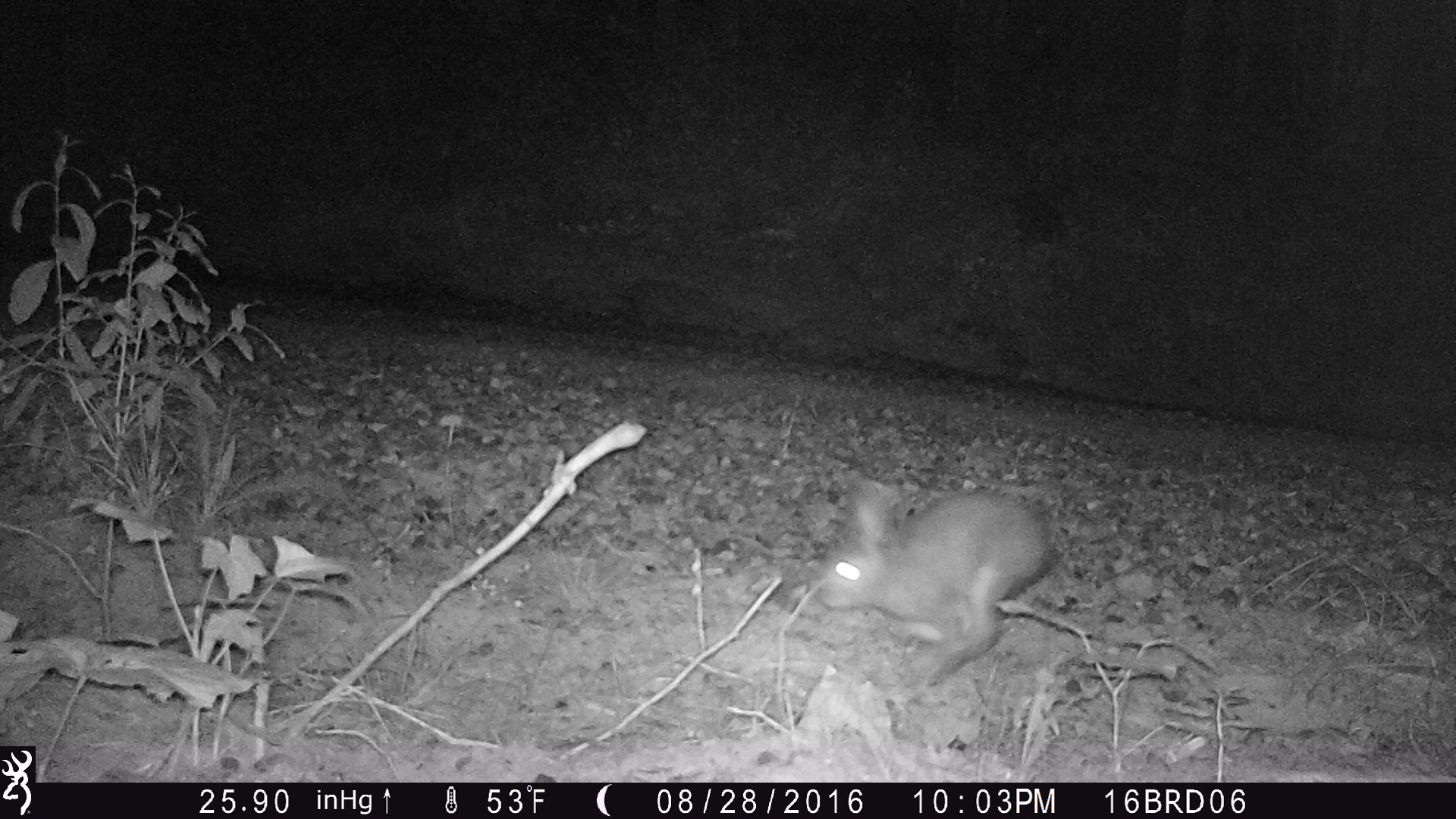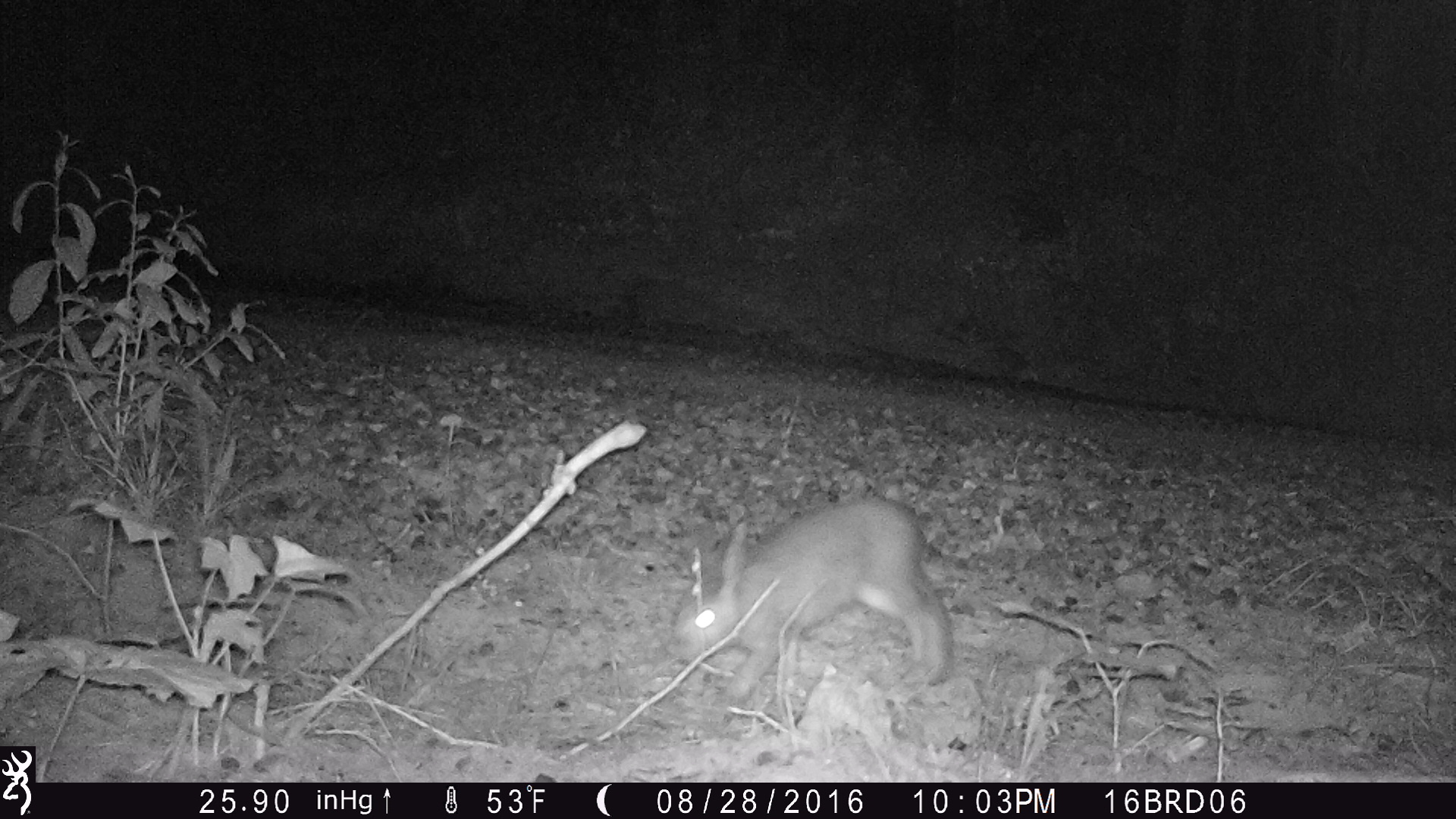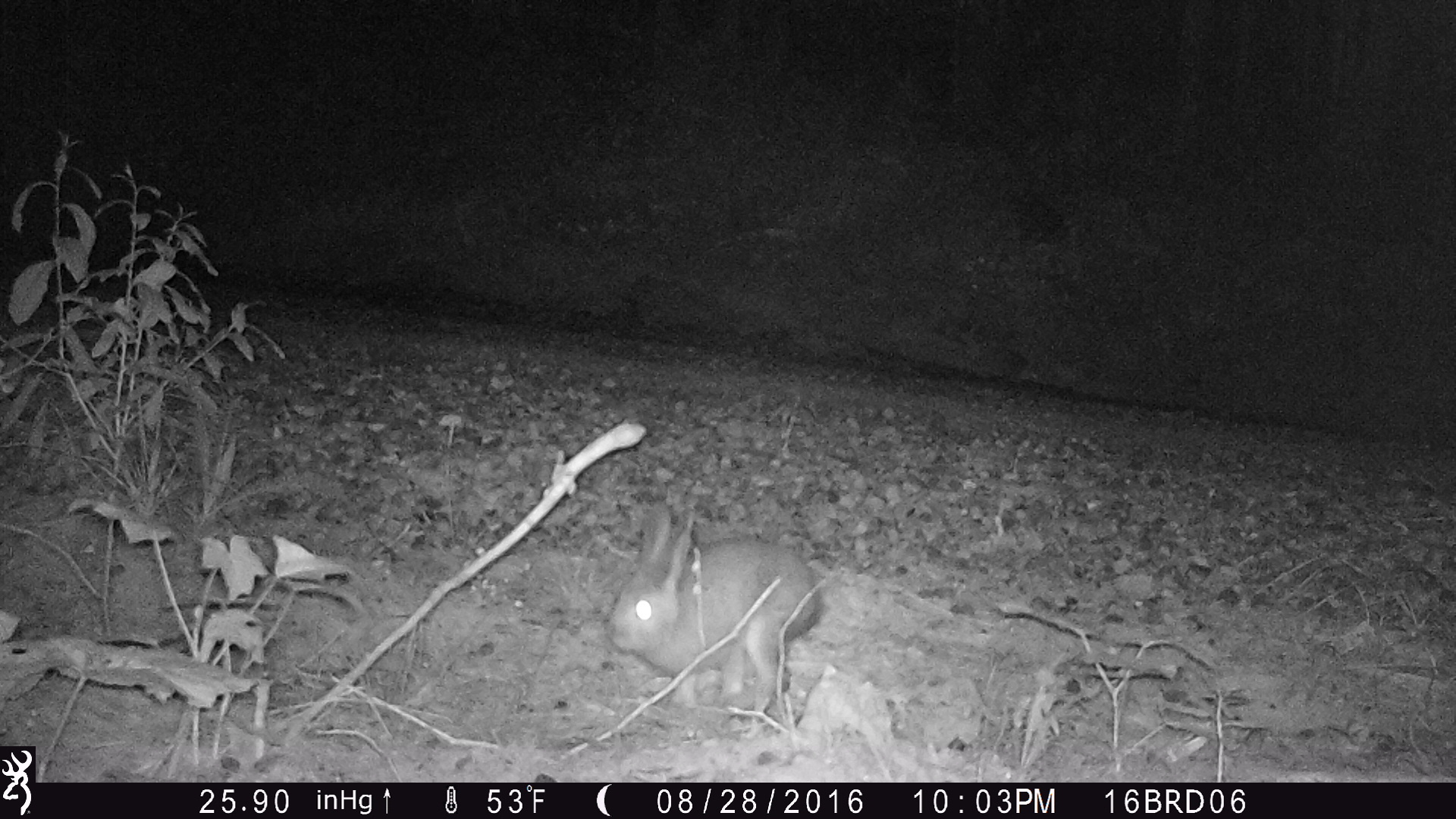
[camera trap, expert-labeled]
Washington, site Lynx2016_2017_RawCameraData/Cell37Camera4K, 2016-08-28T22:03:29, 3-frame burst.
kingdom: Animalia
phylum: Chordata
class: Mammalia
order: Lagomorpha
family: Leporidae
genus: Lepus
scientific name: Lepus americanus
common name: snowshoe hare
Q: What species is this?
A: Lepus americanus (snowshoe hare).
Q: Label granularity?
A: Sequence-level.